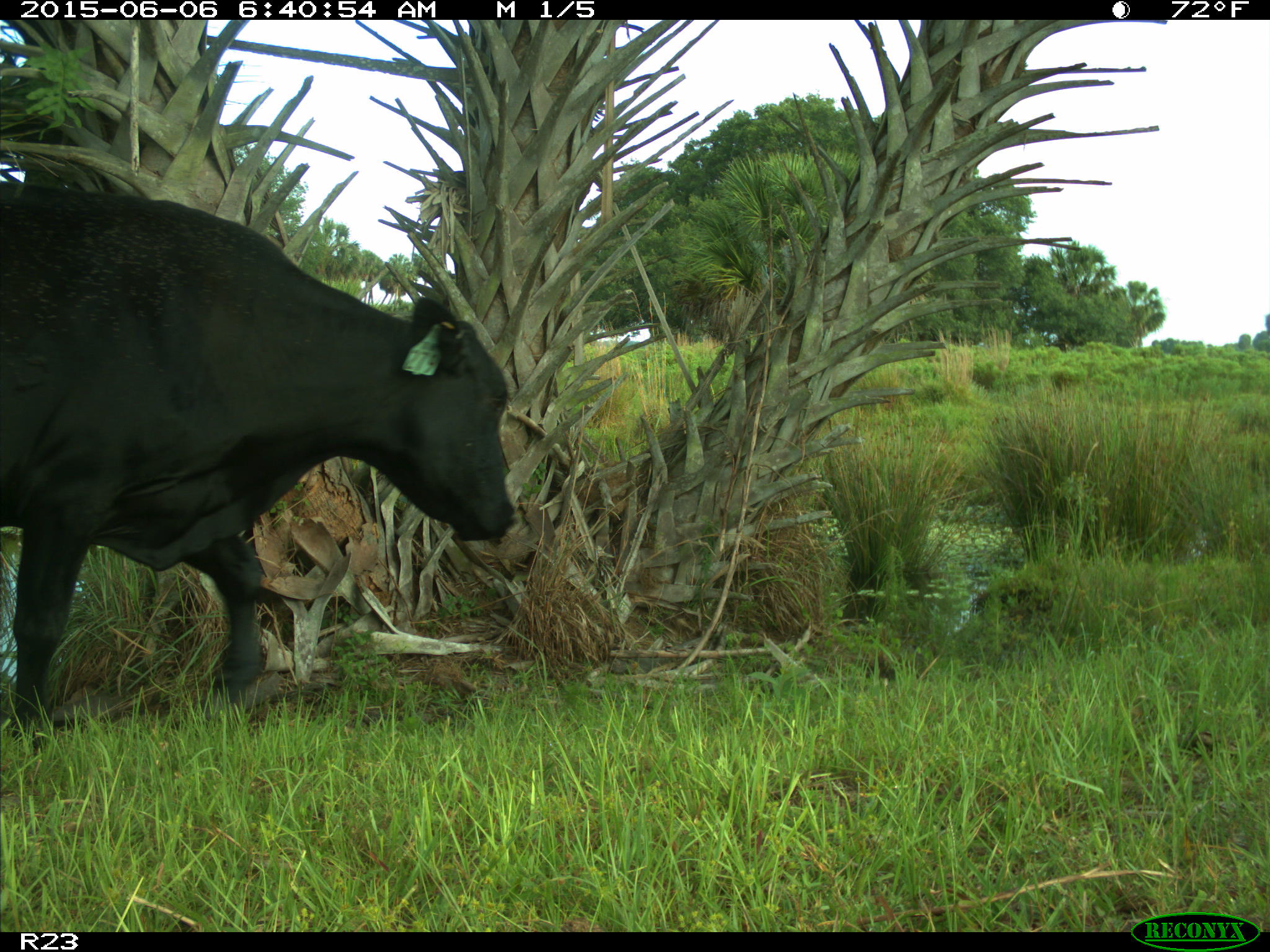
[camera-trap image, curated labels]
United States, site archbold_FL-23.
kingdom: Animalia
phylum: Chordata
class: Mammalia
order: Artiodactyla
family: Suidae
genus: Sus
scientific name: Sus scrofa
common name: wild boar